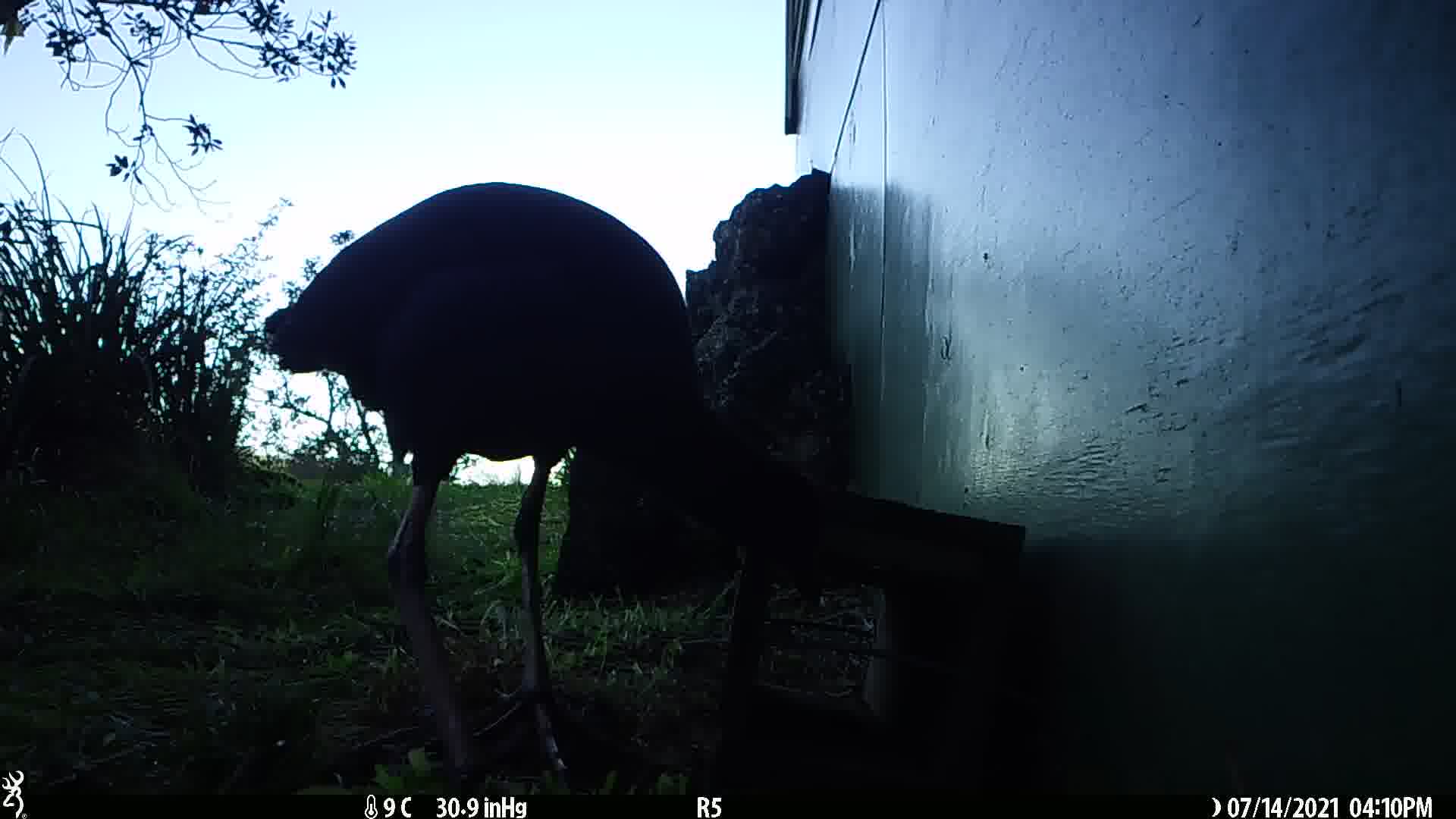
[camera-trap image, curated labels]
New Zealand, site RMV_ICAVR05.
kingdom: Animalia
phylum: Chordata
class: Aves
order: Gruiformes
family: Rallidae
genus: Porphyrio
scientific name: Porphyrio melanotus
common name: australasian swamphen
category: pukeko